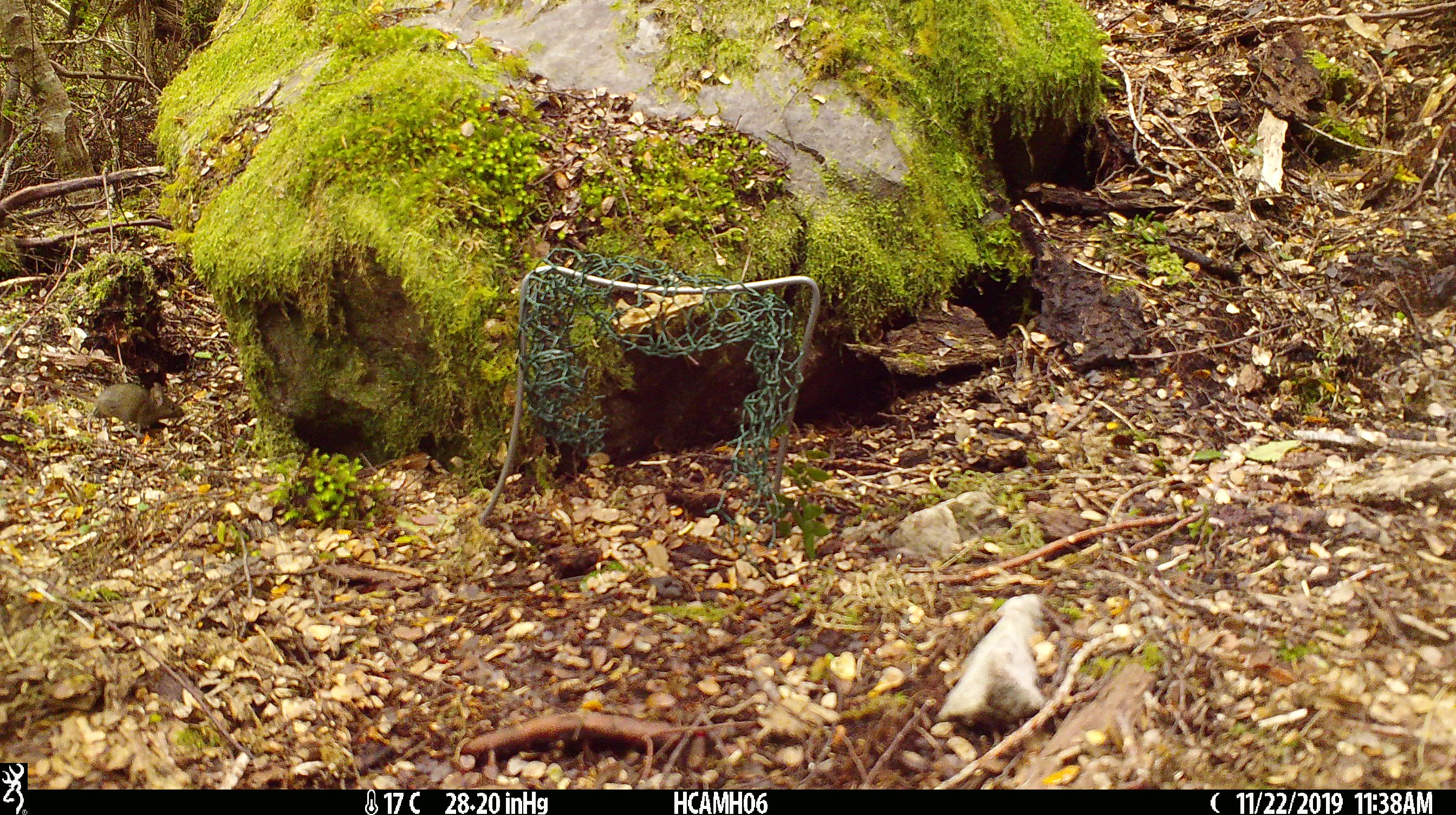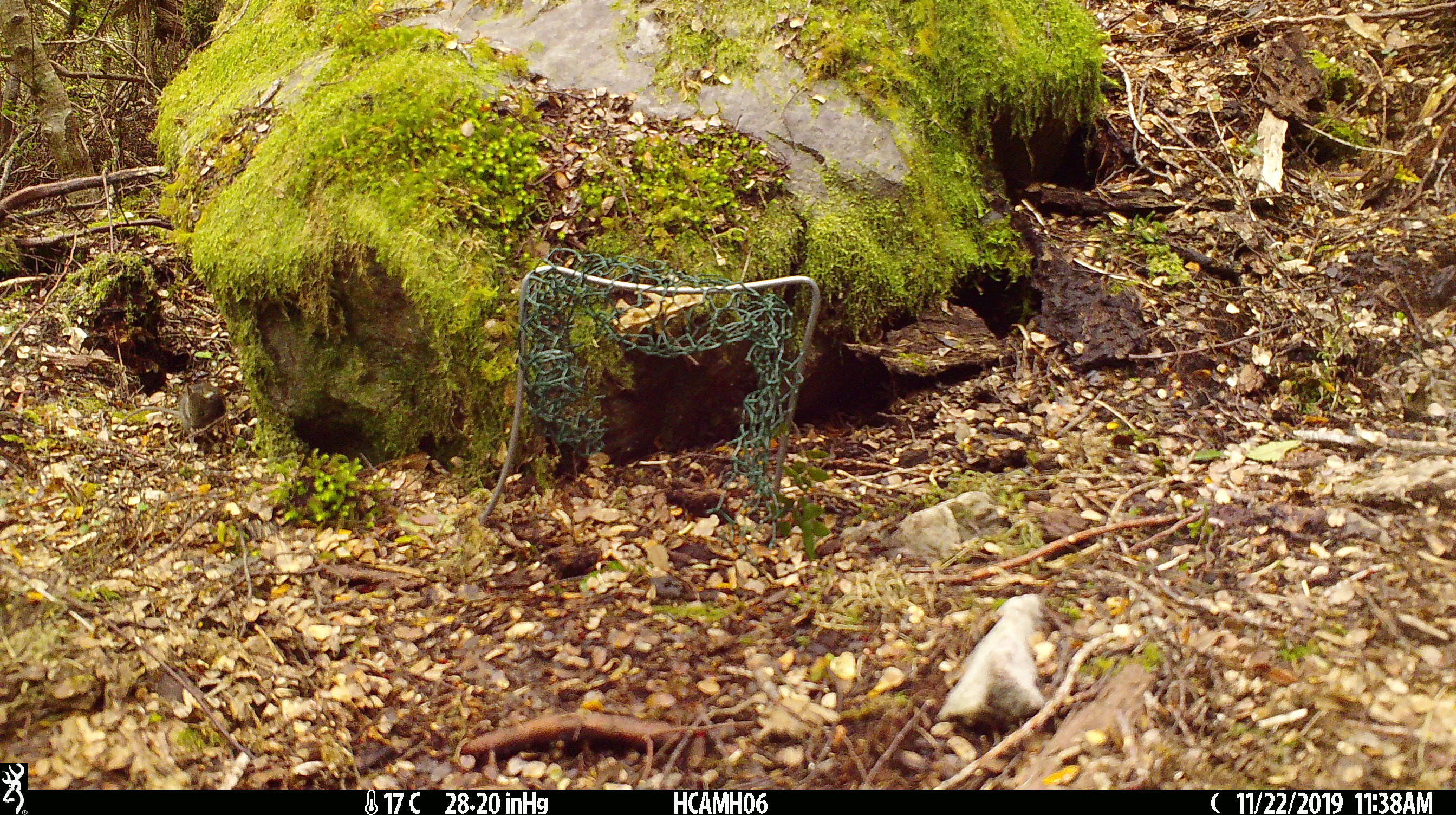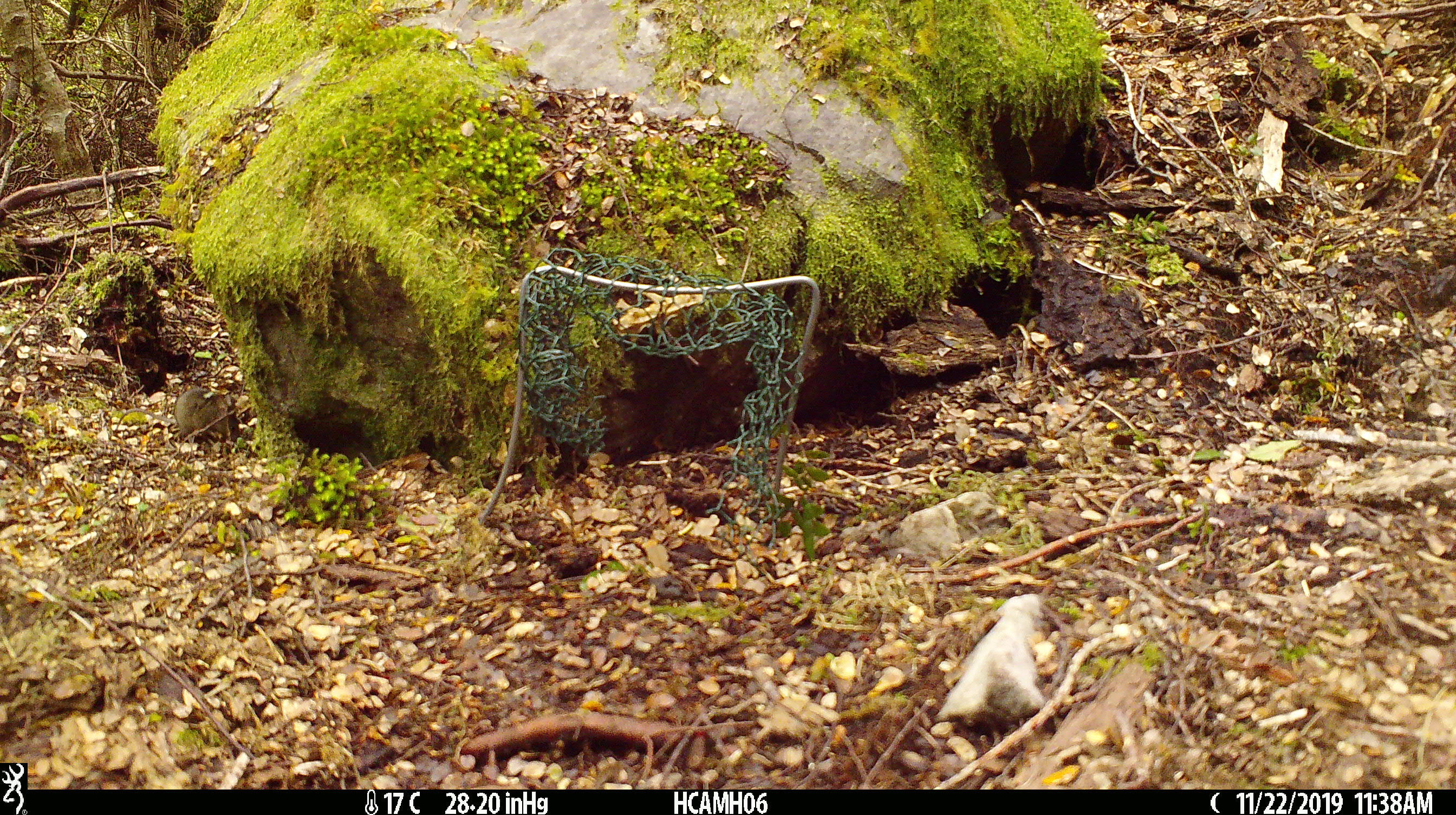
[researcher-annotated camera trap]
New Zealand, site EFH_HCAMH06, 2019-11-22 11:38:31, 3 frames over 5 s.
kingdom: Animalia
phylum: Chordata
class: Mammalia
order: Rodentia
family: Muridae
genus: Mus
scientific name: Mus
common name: mouse